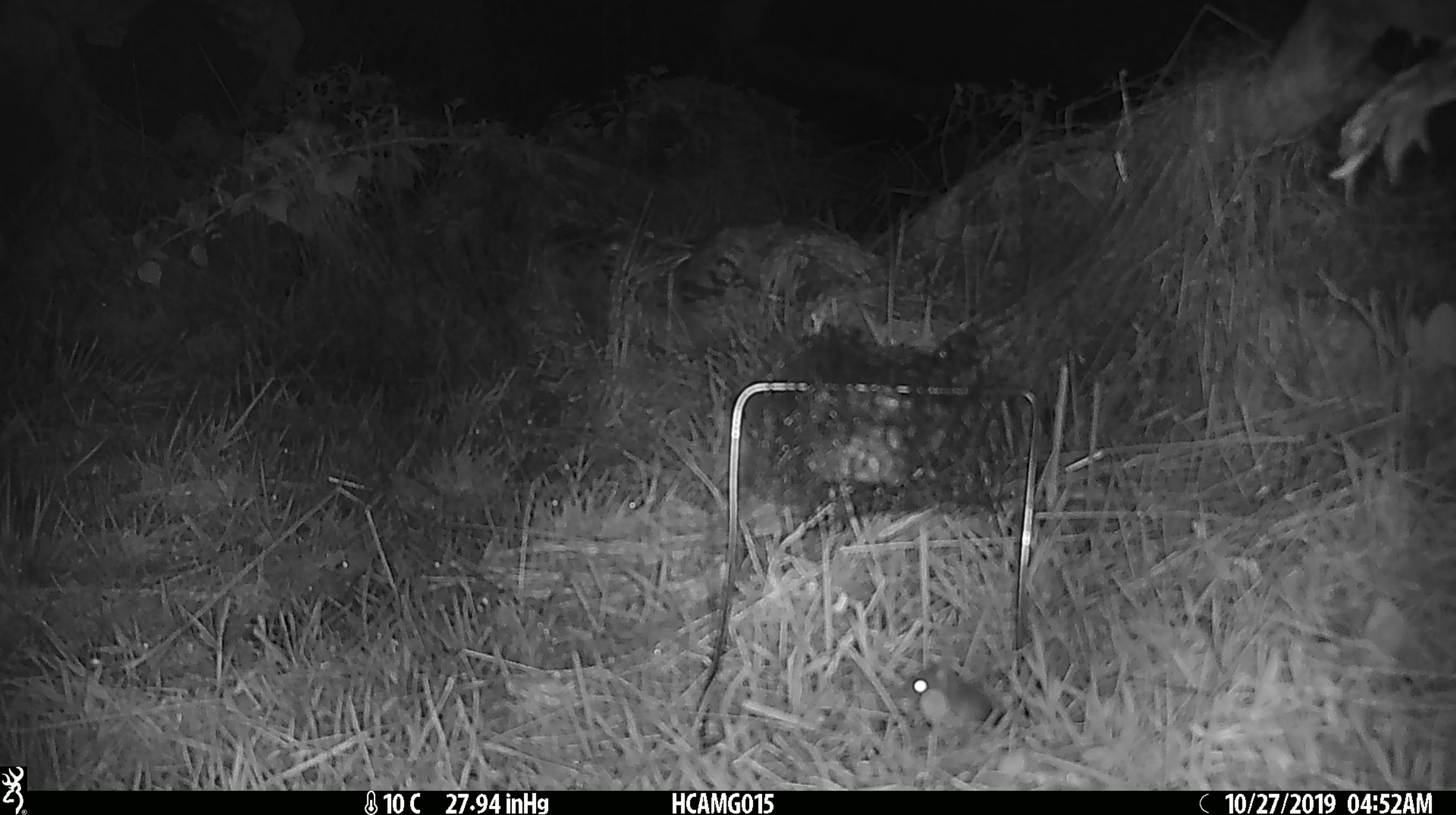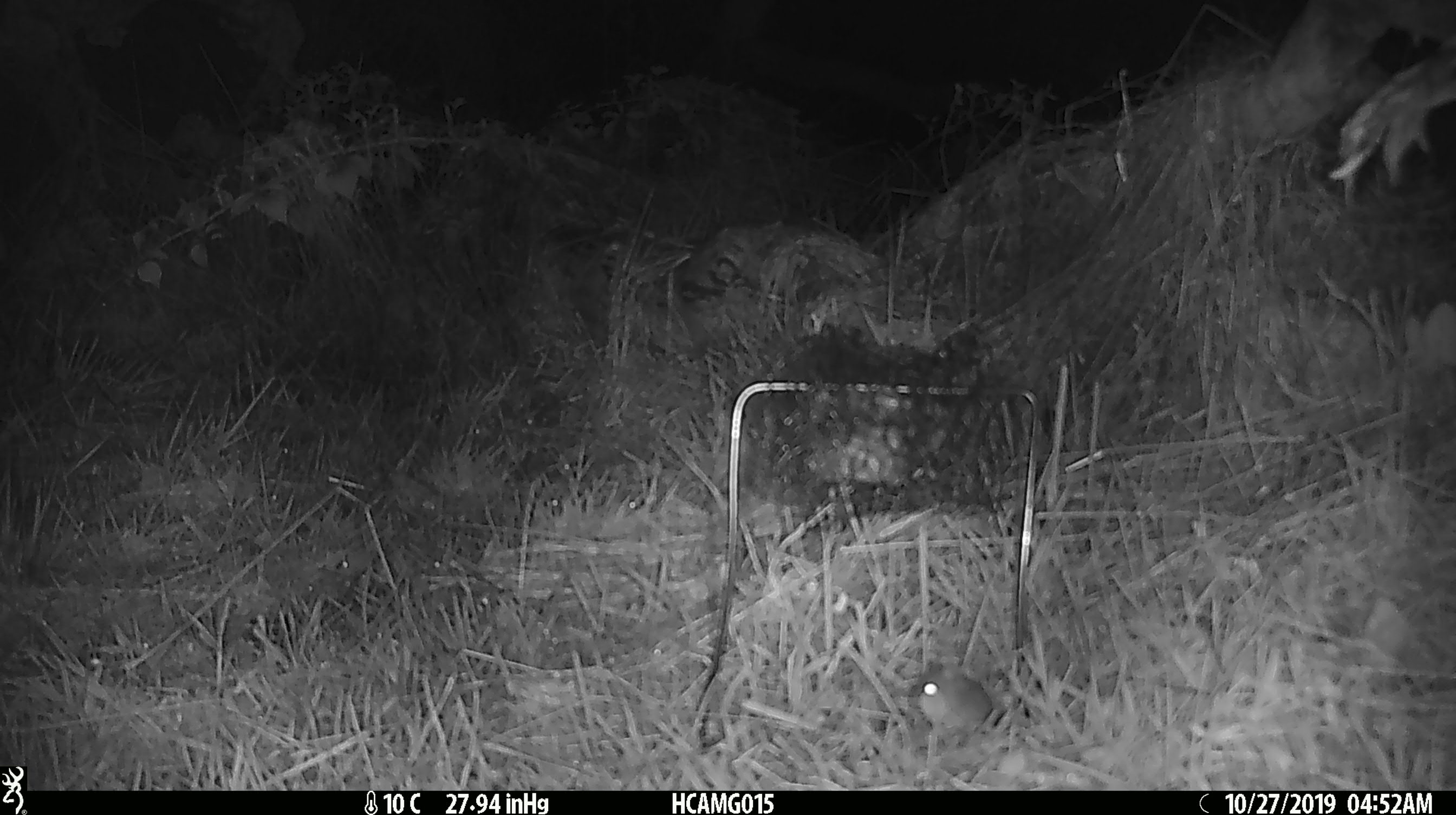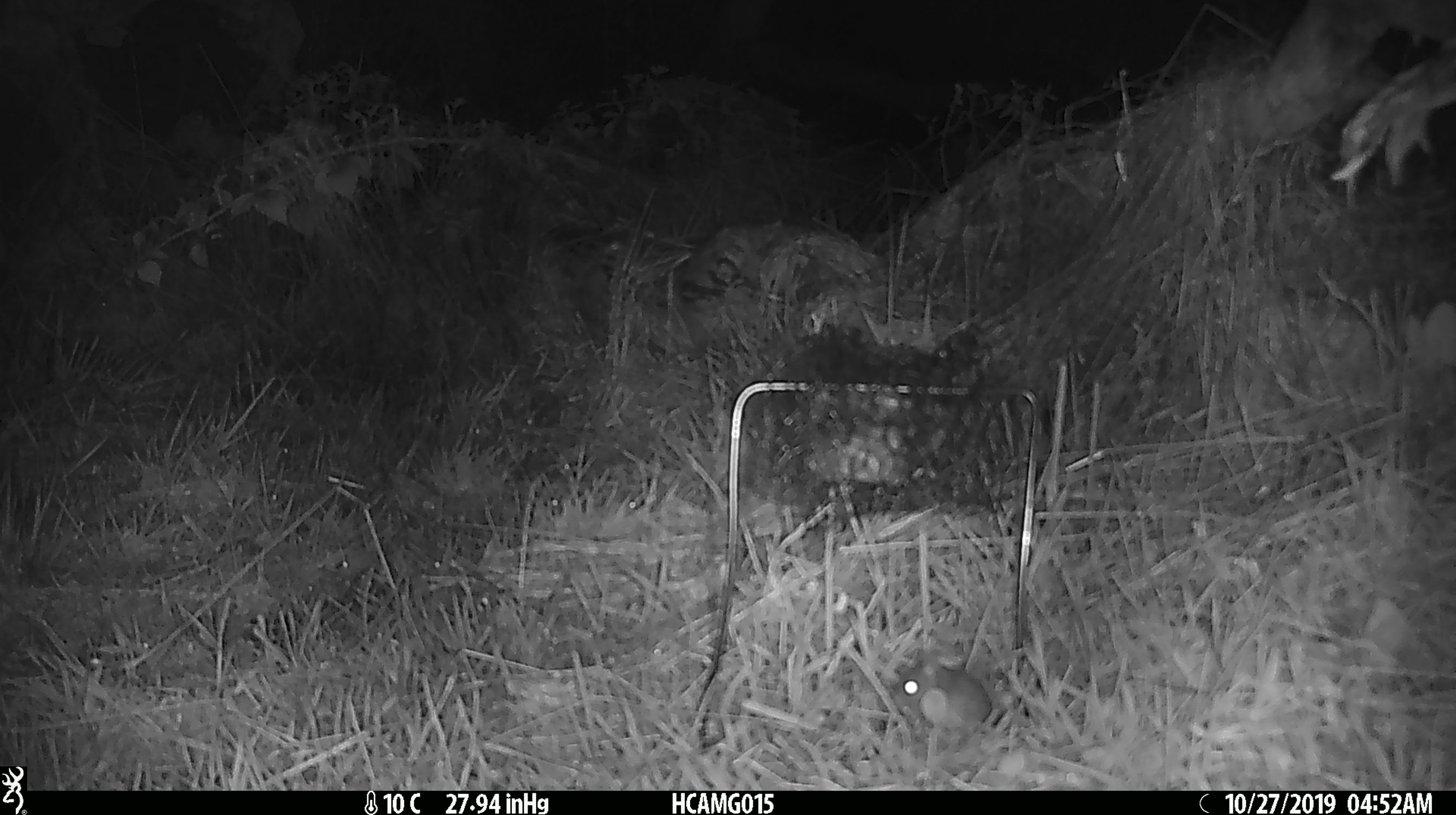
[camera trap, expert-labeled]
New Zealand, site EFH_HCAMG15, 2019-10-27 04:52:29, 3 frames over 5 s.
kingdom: Animalia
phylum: Chordata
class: Mammalia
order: Rodentia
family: Muridae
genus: Mus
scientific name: Mus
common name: mouse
Mouse (Mus).